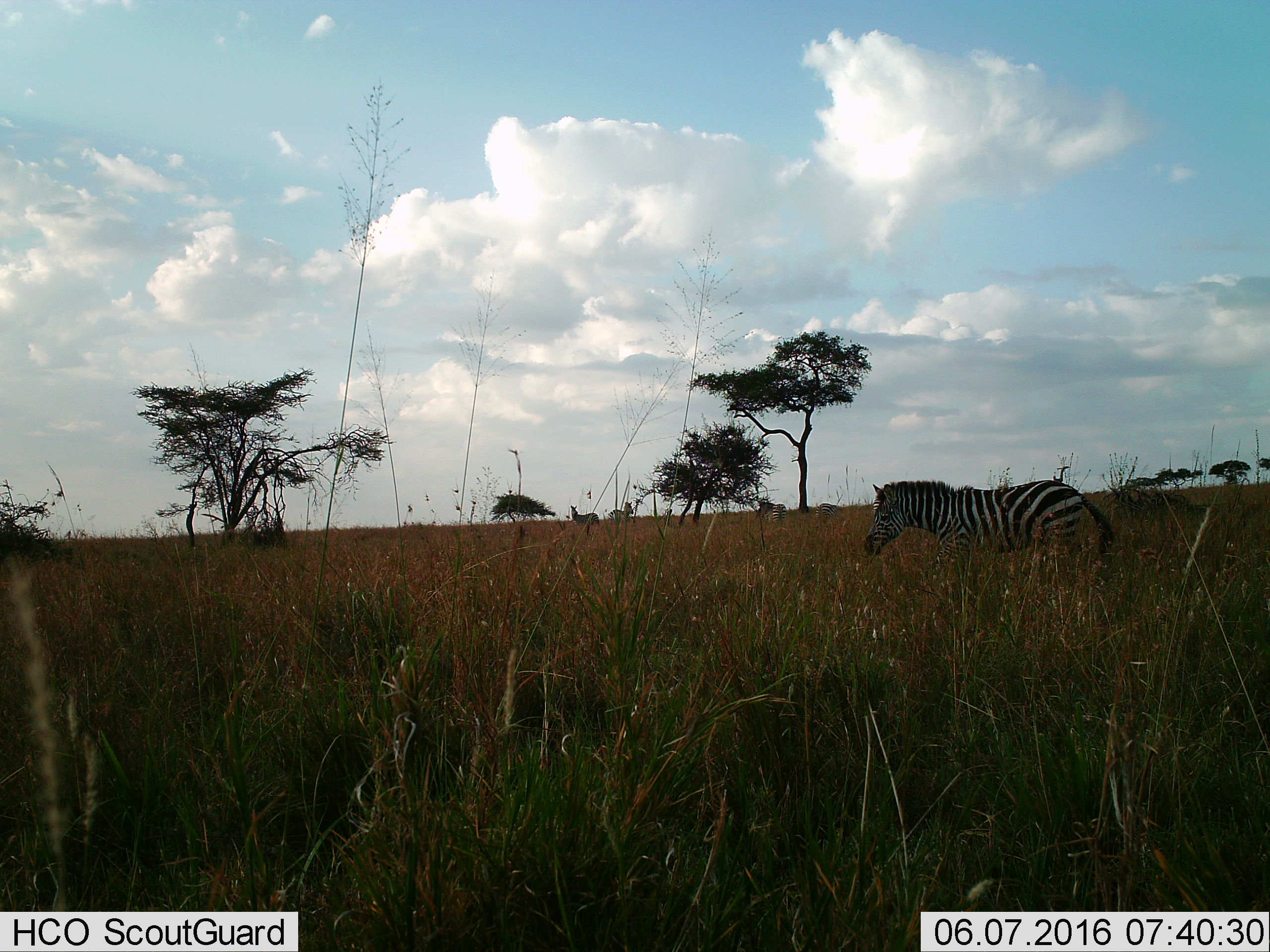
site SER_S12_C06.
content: unidentified animal